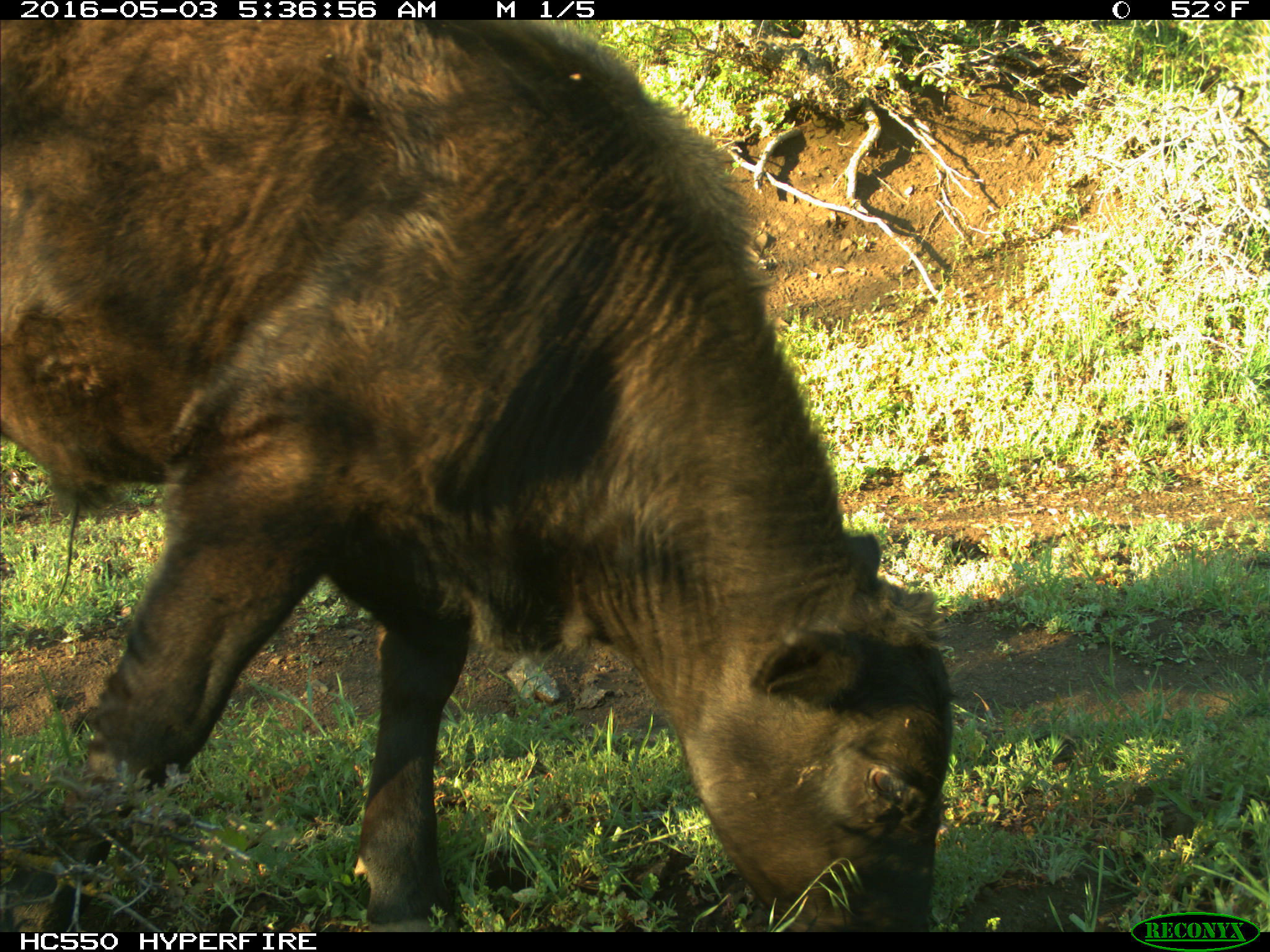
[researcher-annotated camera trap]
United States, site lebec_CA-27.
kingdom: Animalia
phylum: Chordata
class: Mammalia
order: Artiodactyla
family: Bovidae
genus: Bos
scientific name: Bos taurus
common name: domestic cow